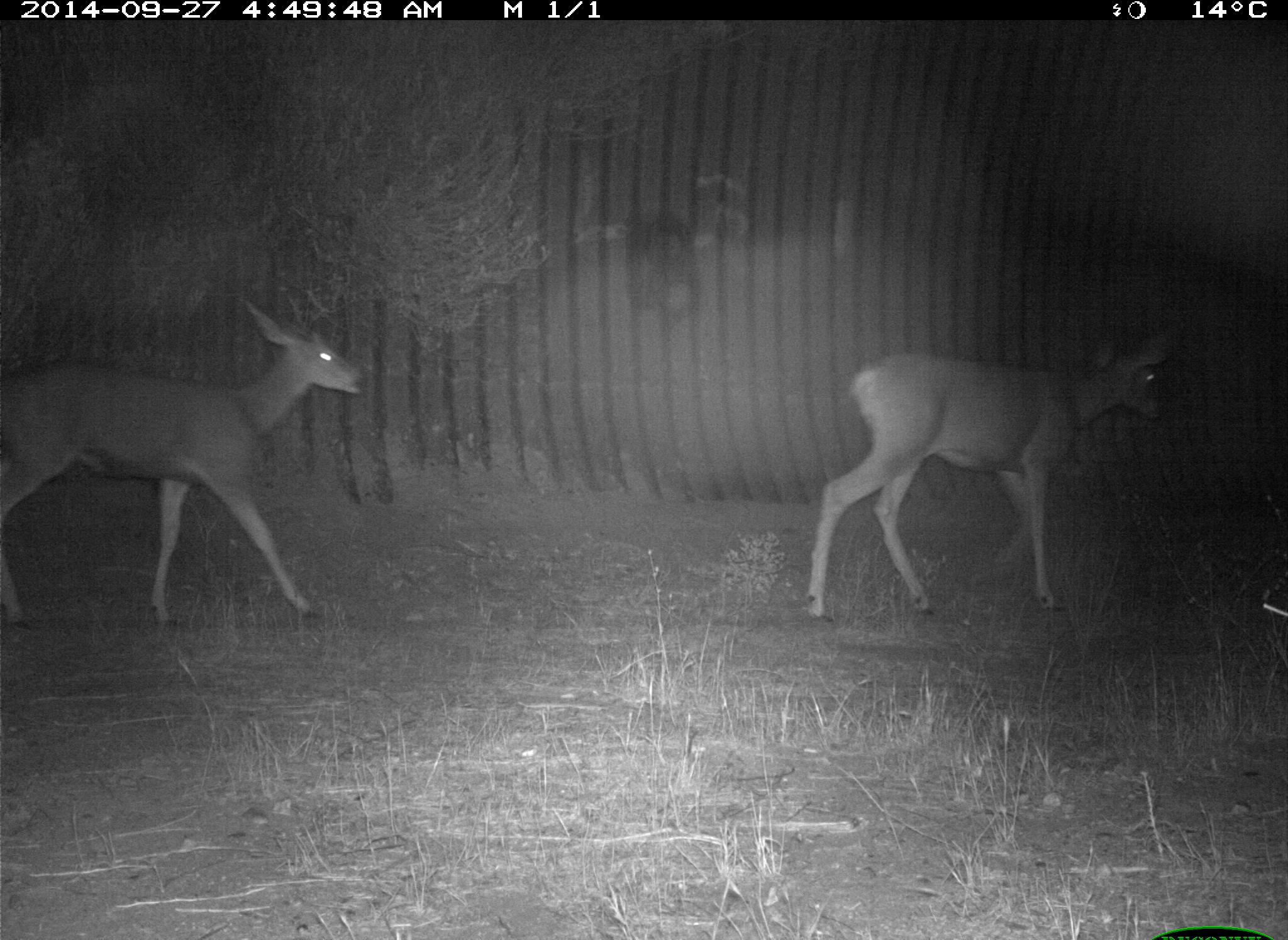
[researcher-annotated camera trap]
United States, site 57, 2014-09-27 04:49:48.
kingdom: Animalia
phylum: Chordata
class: Mammalia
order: Artiodactyla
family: Cervidae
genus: Odocoileus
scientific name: Odocoileus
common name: deer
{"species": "deer (Odocoileus)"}